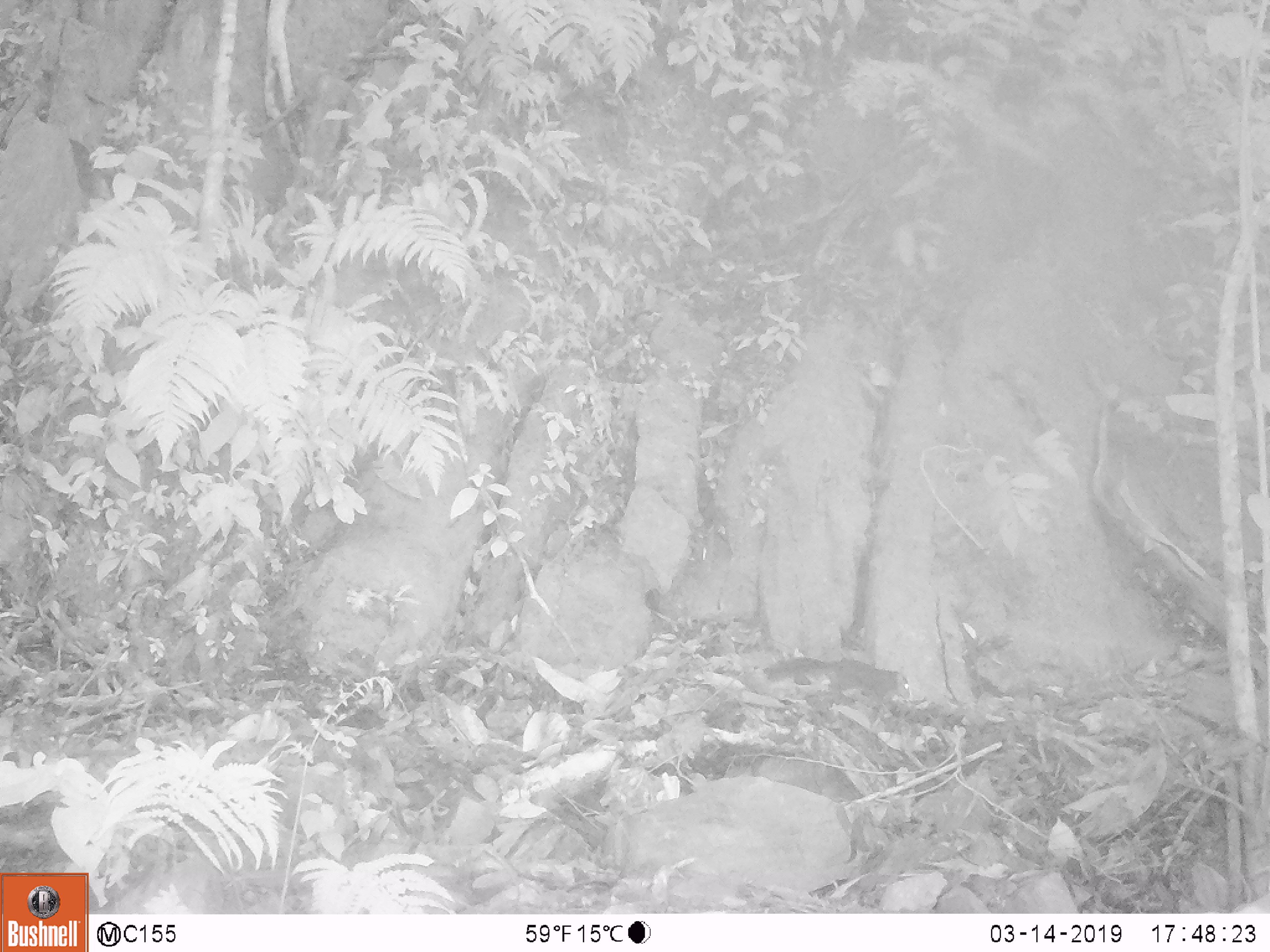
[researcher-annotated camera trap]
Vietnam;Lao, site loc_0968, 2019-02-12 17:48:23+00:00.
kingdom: Animalia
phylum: Chordata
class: Mammalia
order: Rodentia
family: Sciuridae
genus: Dremomys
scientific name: Dremomys rufigenis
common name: red-cheeked squirrel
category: red cheeked squirrel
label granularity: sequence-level